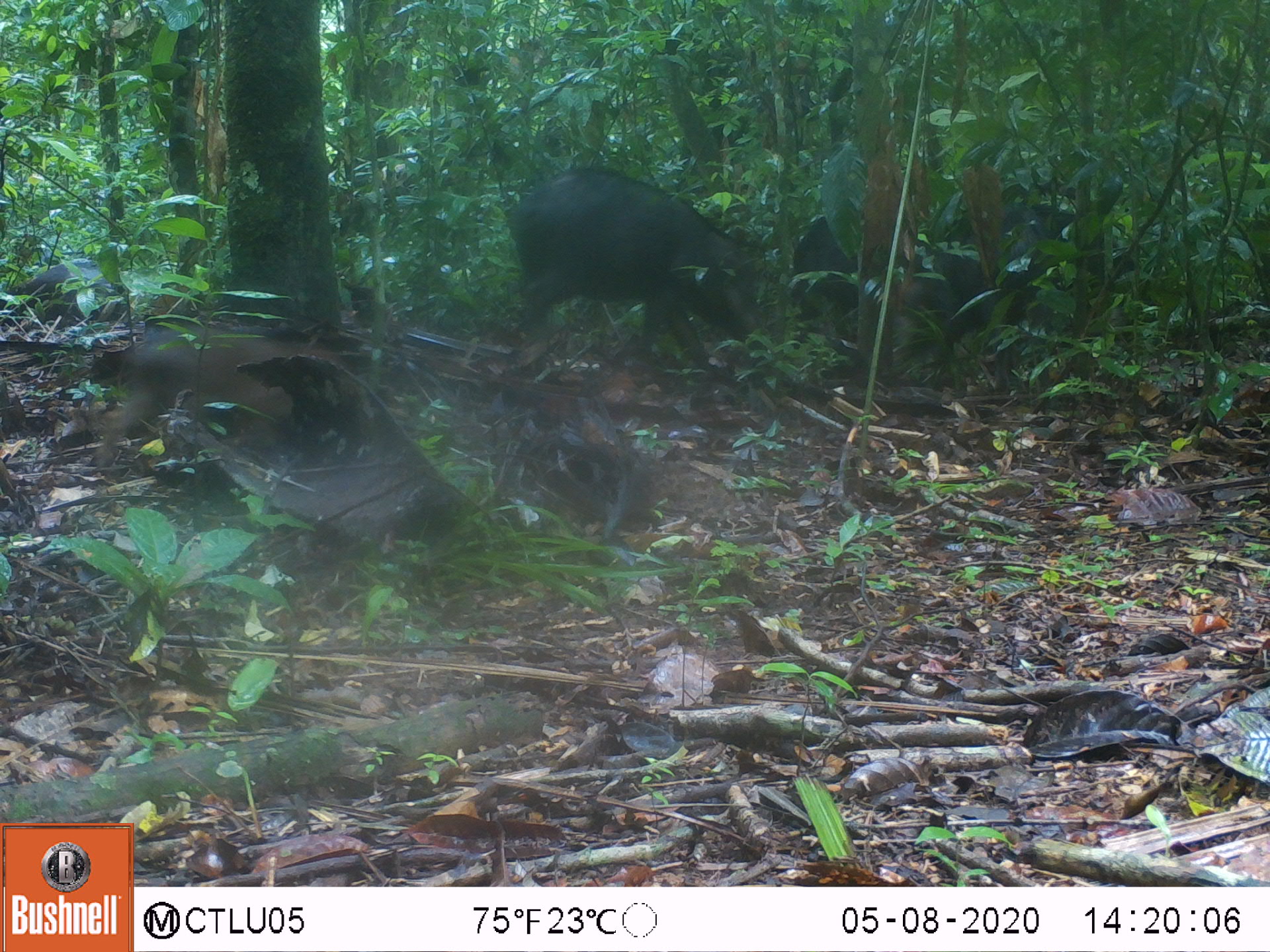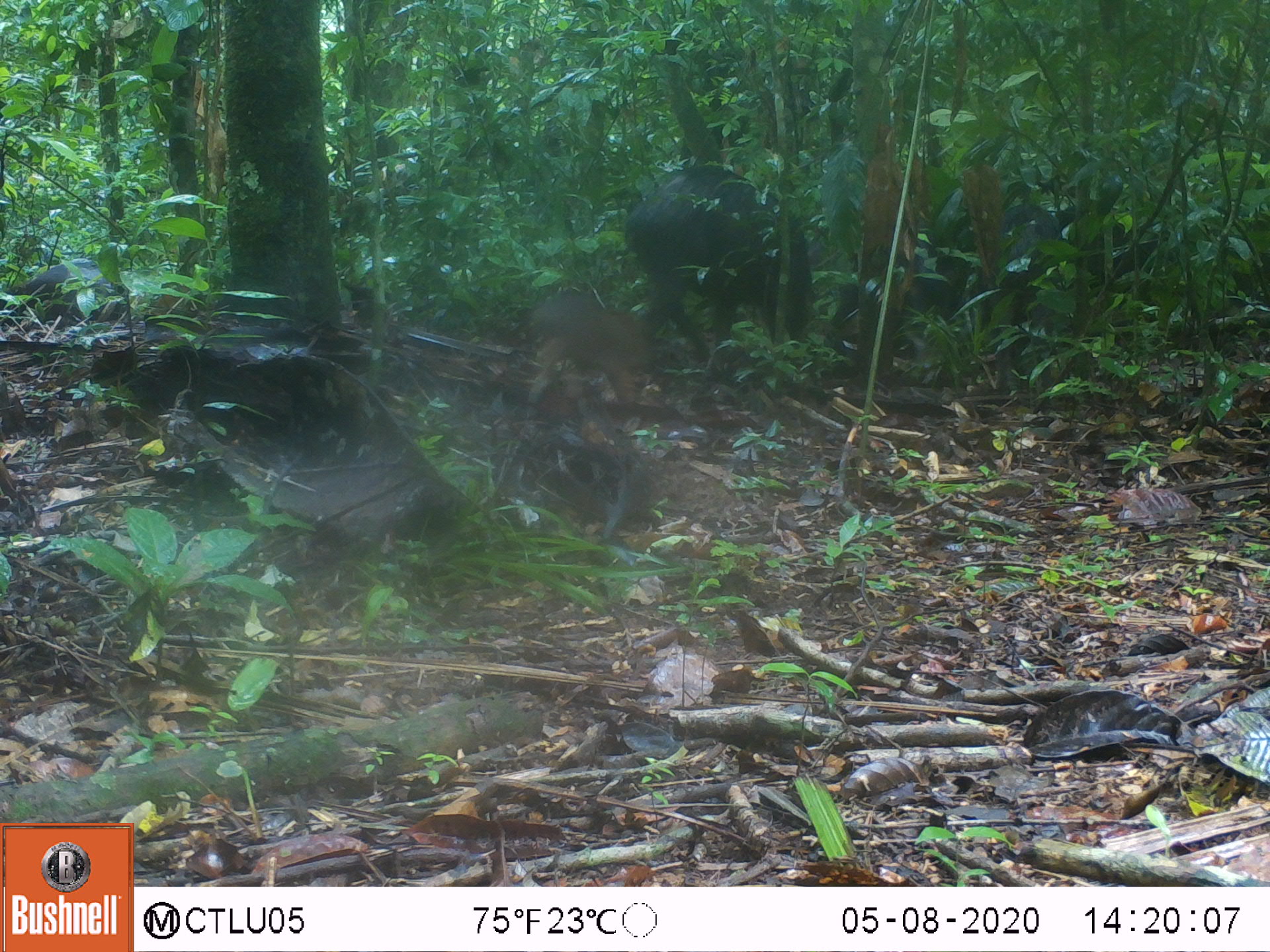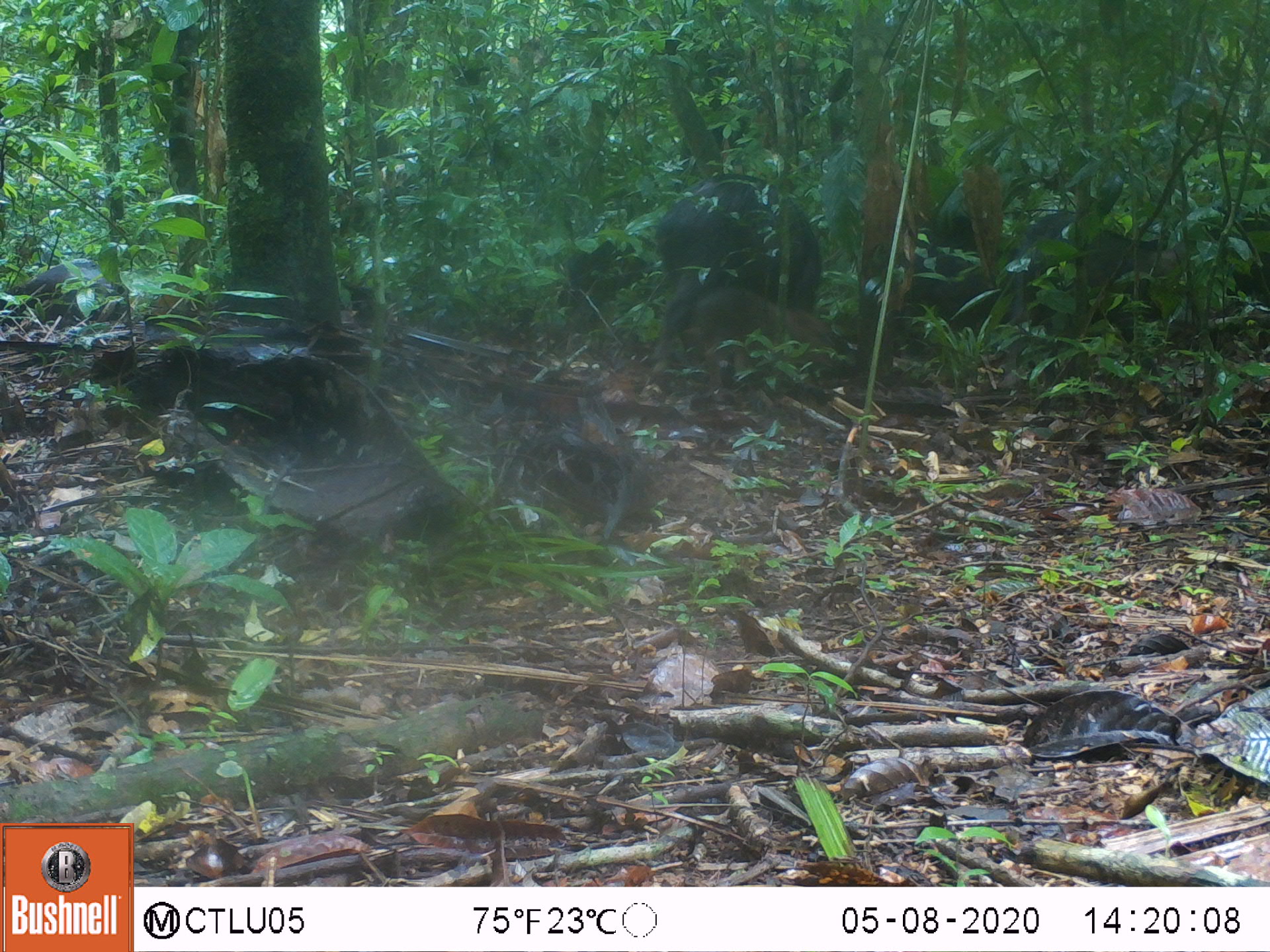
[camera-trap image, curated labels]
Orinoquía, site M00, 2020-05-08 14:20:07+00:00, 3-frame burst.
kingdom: Animalia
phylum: Chordata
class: Mammalia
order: Artiodactyla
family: Tayassuidae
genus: Tayassu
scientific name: Tayassu pecari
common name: white-lipped peccary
White-lipped peccary (Tayassu pecari).